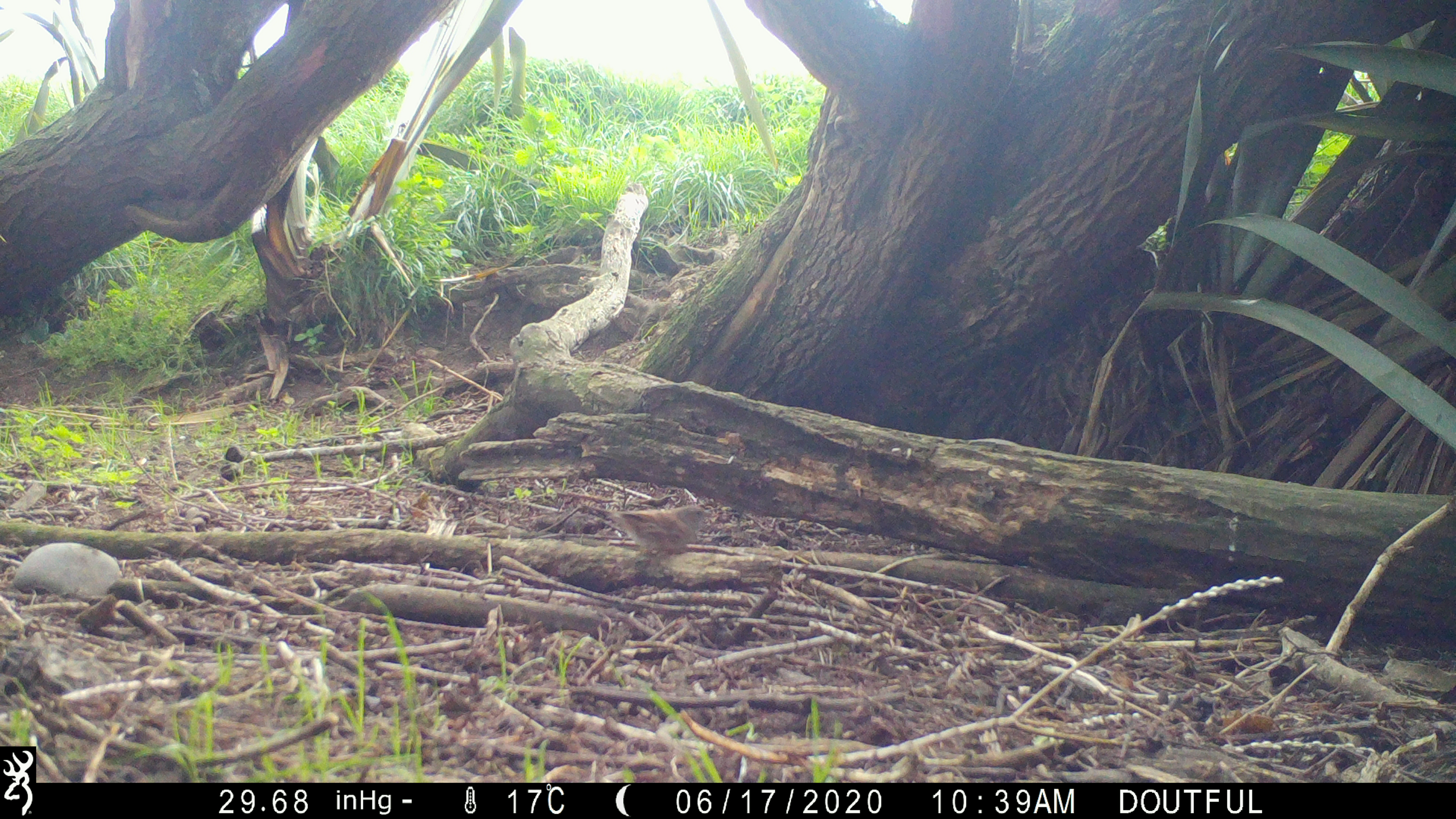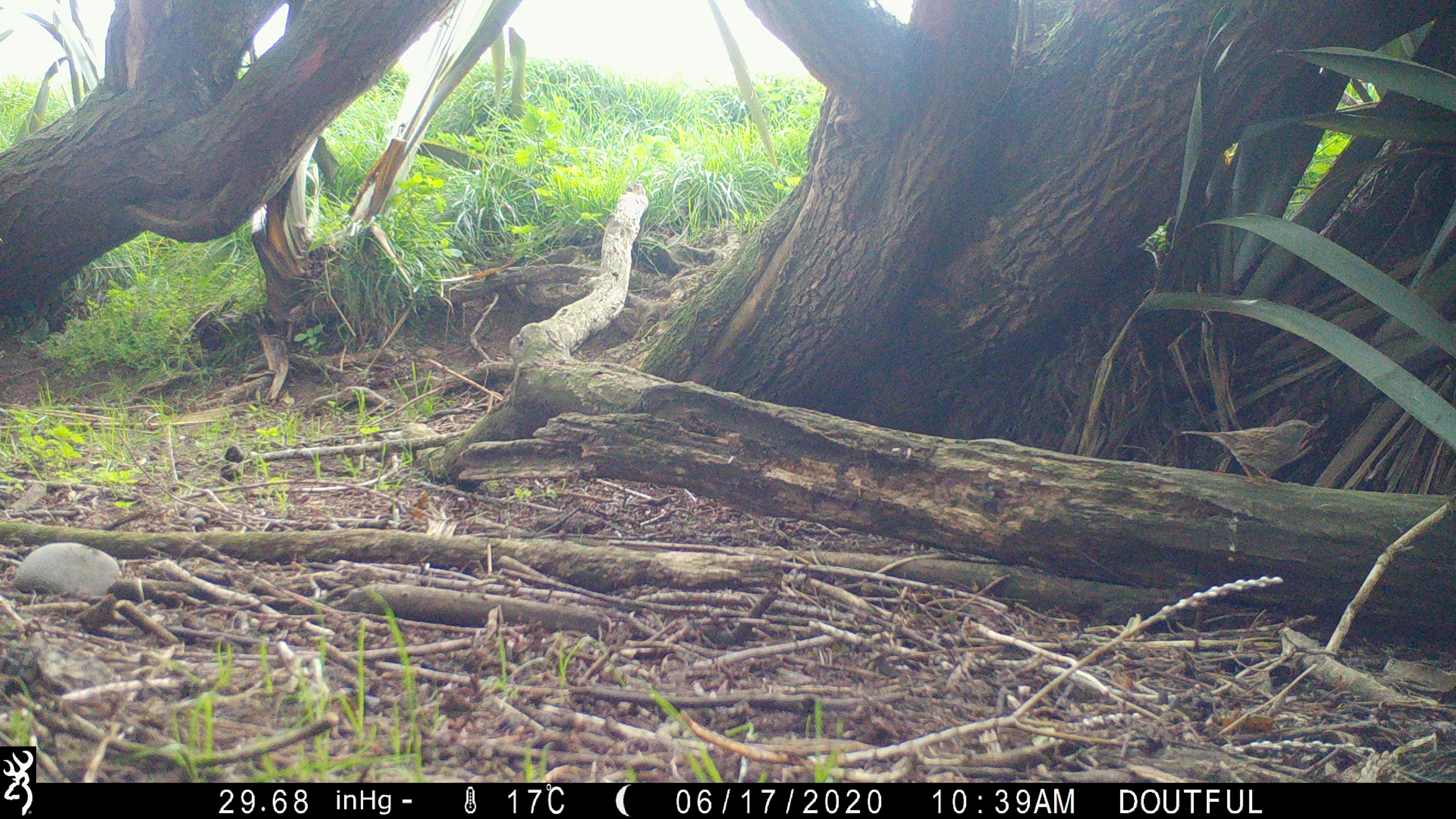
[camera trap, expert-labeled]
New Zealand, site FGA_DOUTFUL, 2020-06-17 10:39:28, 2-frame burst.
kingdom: Animalia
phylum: Chordata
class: Aves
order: Passeriformes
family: Prunellidae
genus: Prunella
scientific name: Prunella modularis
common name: dunnock